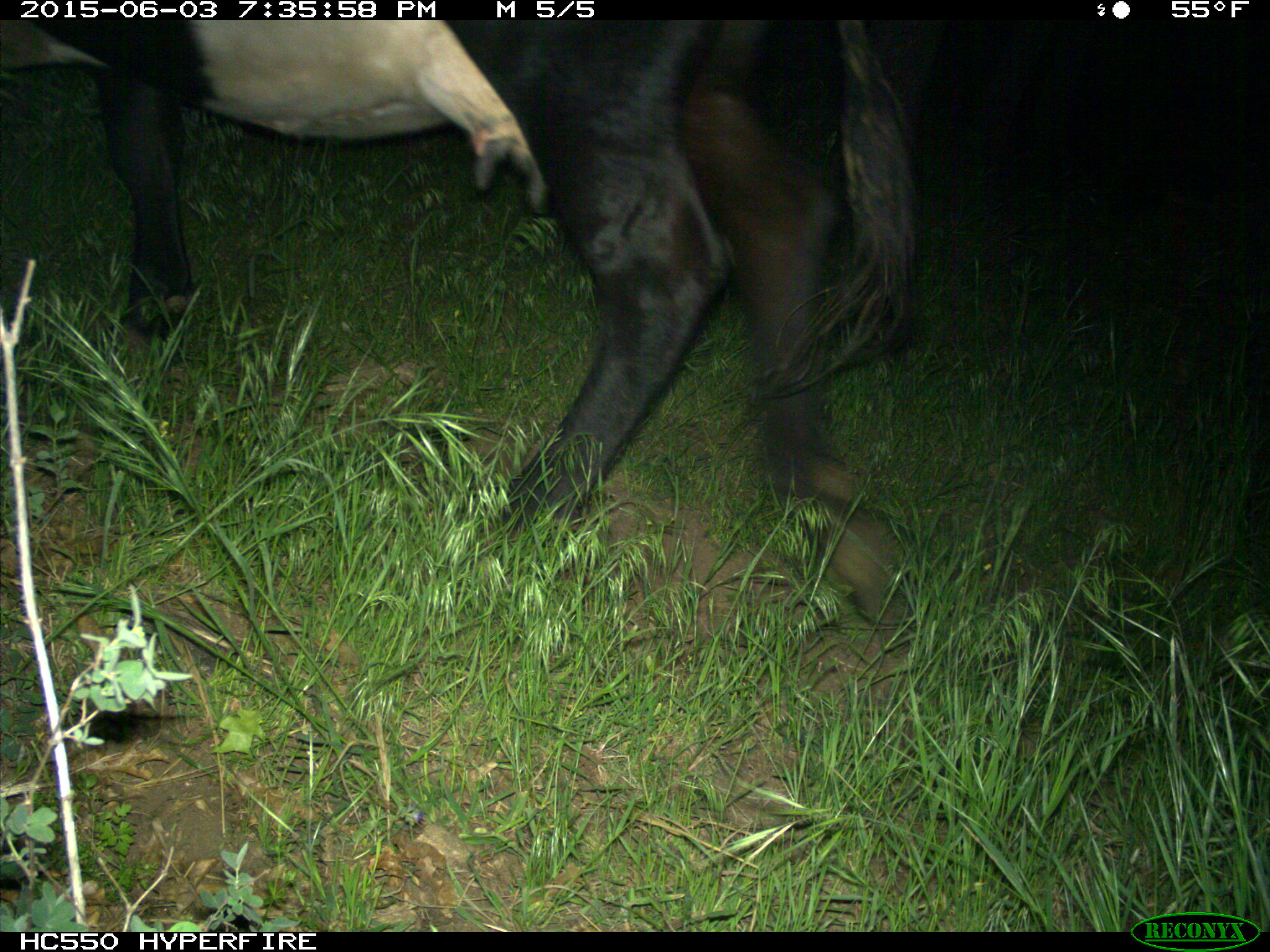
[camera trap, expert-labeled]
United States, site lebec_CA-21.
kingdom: Animalia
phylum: Chordata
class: Mammalia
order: Artiodactyla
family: Bovidae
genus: Bos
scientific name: Bos taurus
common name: domestic cow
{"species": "Bos taurus (domestic cow)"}